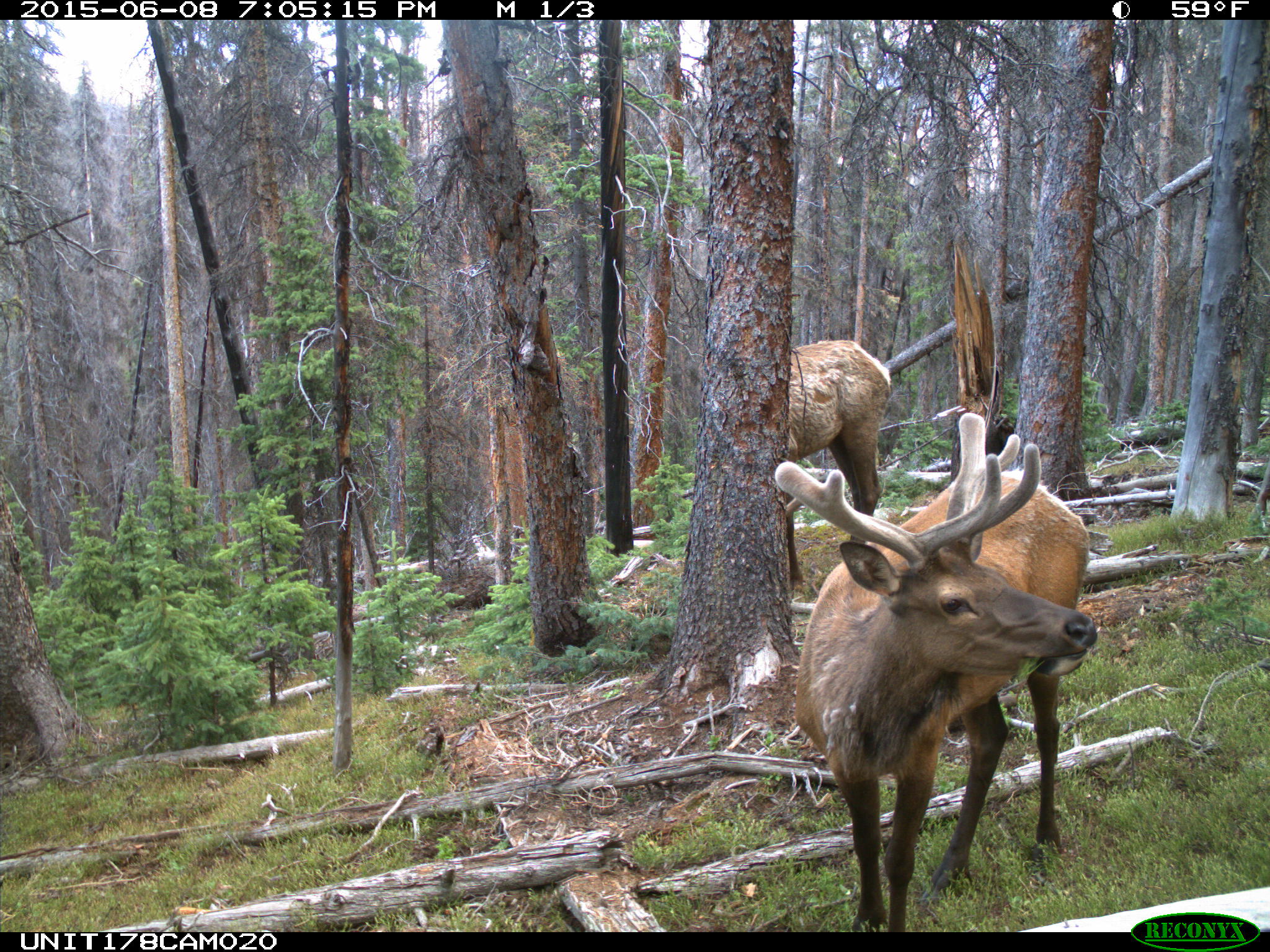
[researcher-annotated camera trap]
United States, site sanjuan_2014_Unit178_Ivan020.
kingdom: Animalia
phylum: Chordata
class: Mammalia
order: Artiodactyla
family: Cervidae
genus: Cervus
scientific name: Cervus elaphus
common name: red deer